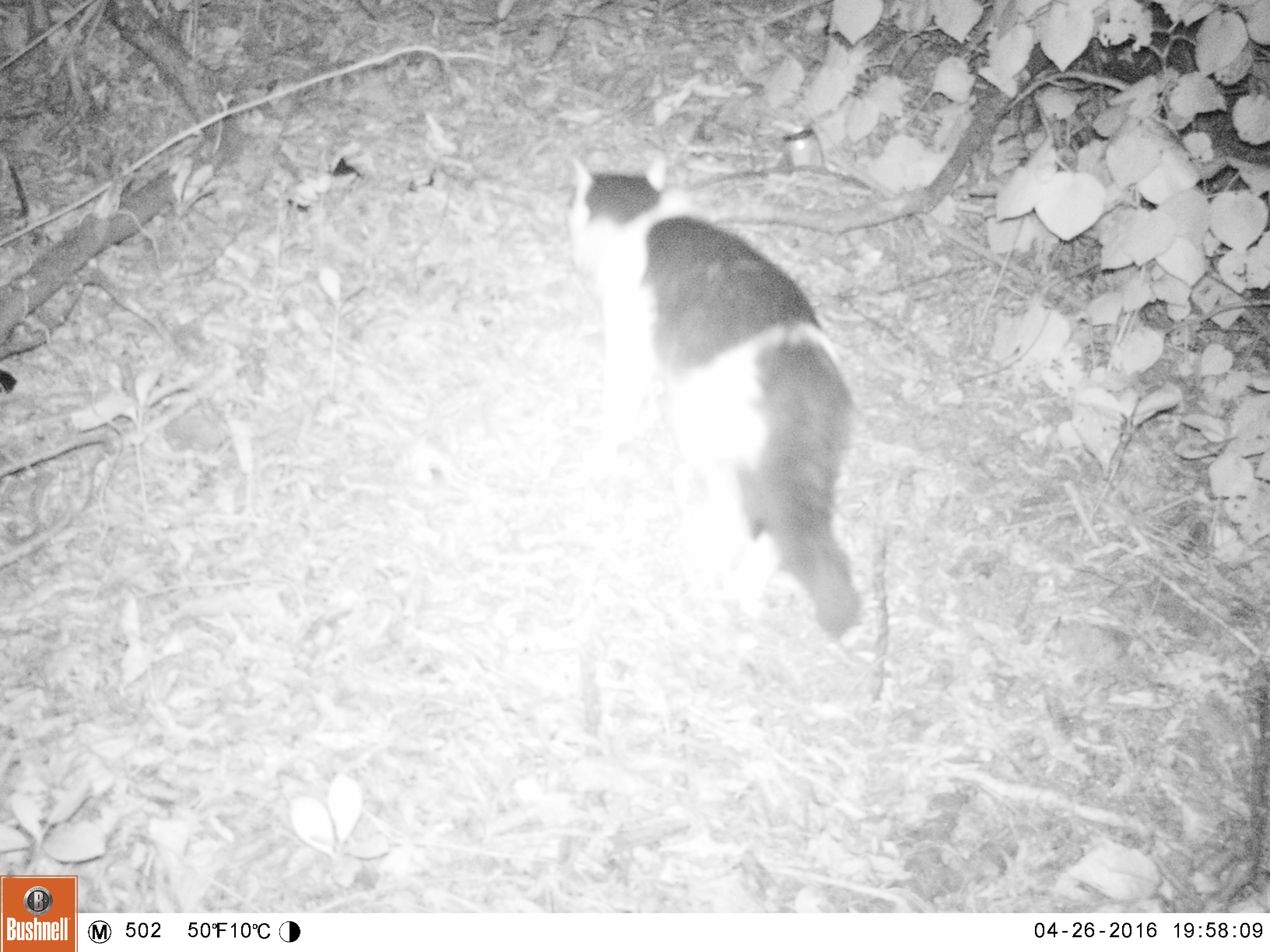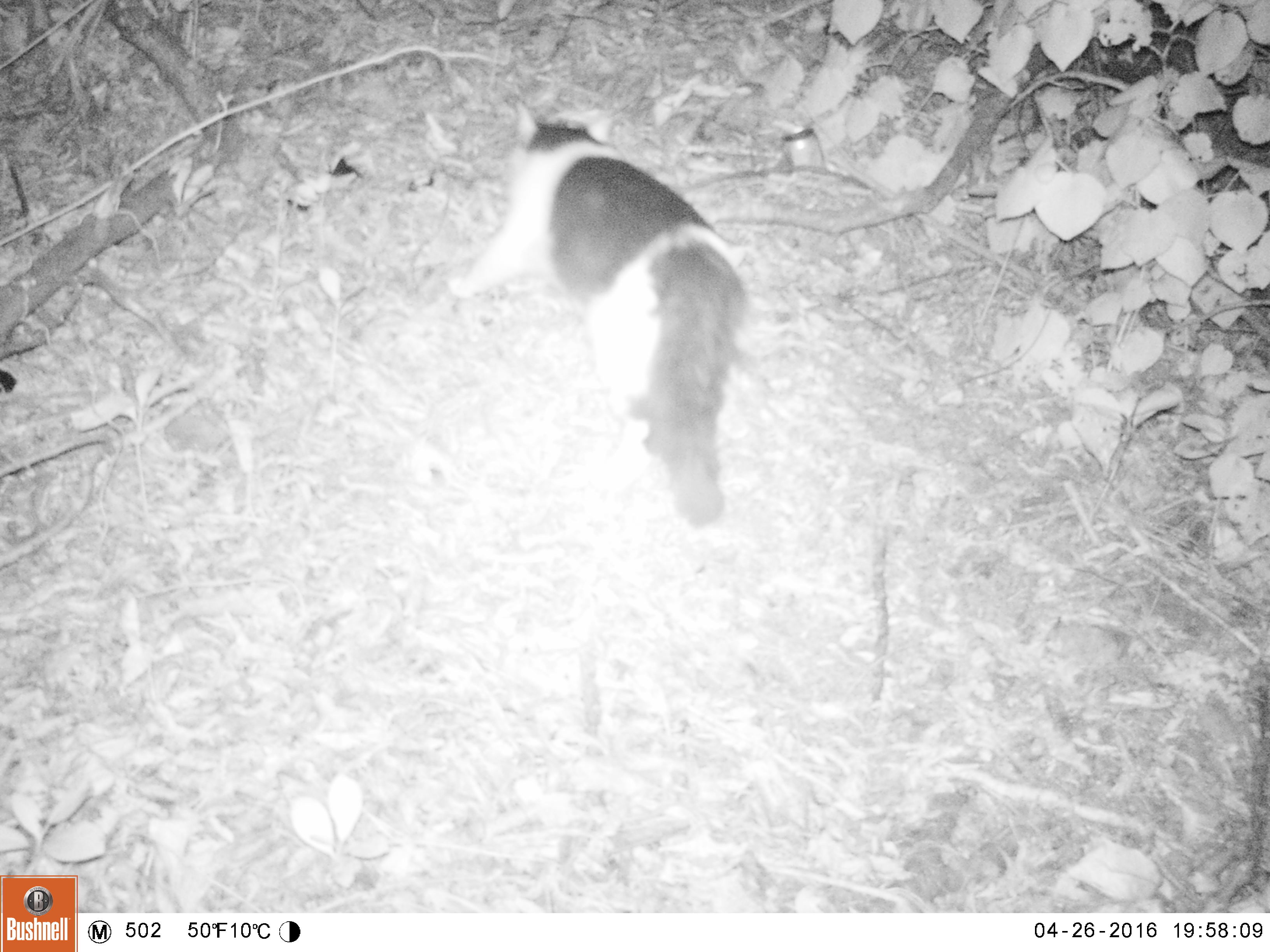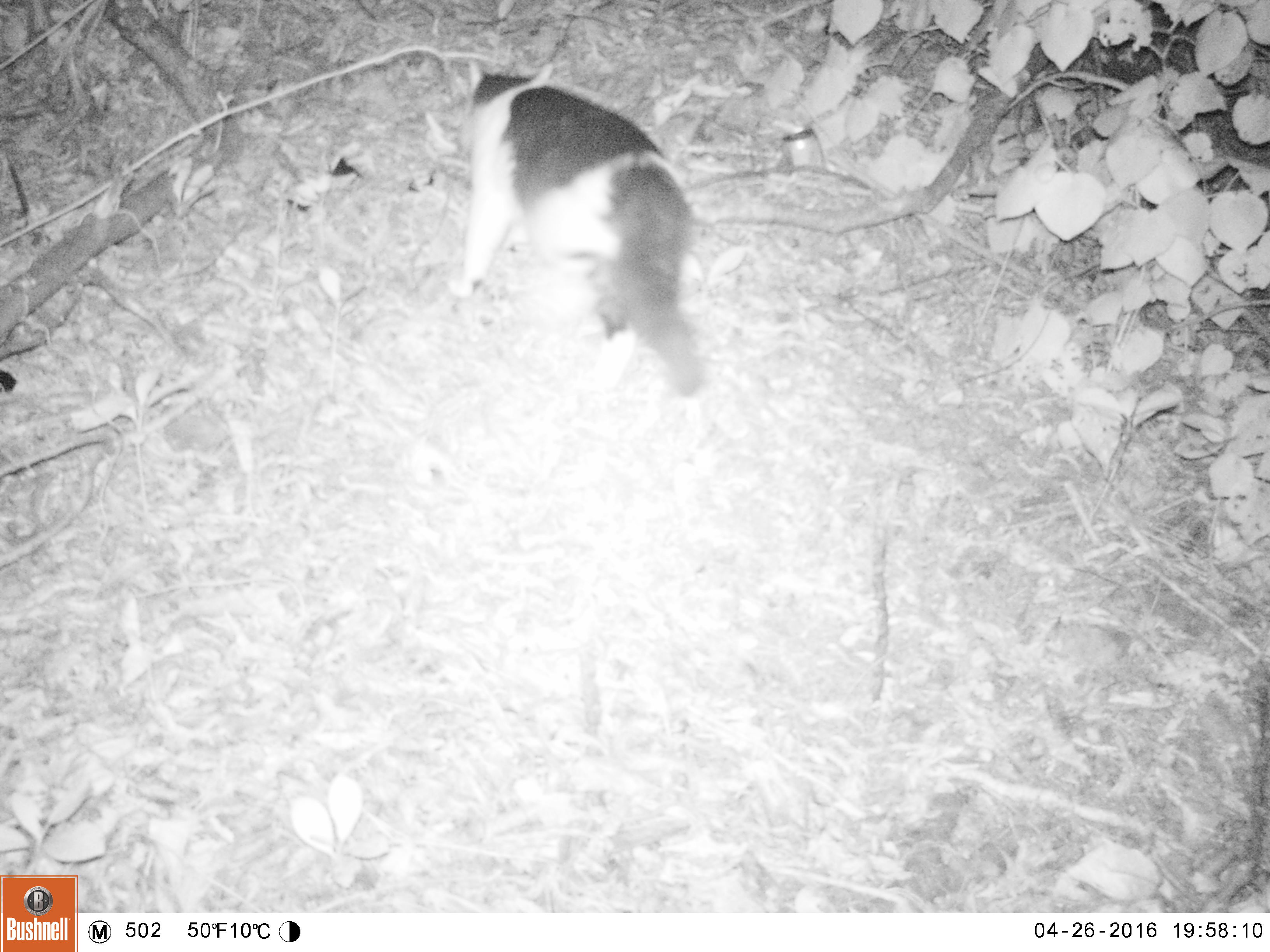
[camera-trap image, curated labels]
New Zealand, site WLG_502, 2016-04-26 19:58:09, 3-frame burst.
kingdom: Animalia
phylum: Chordata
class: Mammalia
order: Carnivora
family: Felidae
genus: Felis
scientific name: Felis catus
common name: domestic cat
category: cat